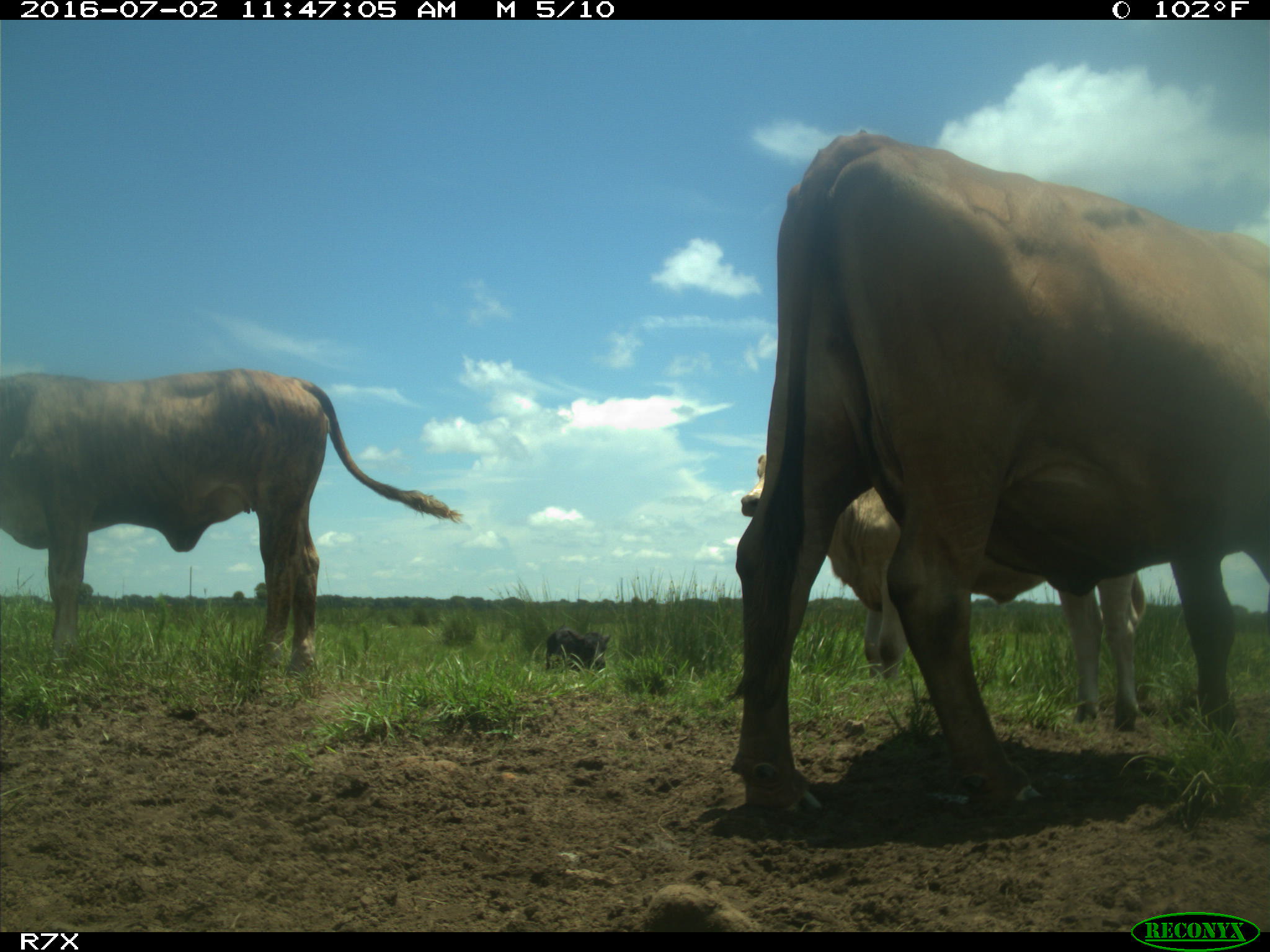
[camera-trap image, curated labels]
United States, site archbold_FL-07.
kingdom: Animalia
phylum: Chordata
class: Mammalia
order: Artiodactyla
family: Bovidae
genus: Bos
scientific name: Bos taurus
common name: domestic cow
Bos taurus (domestic cow).